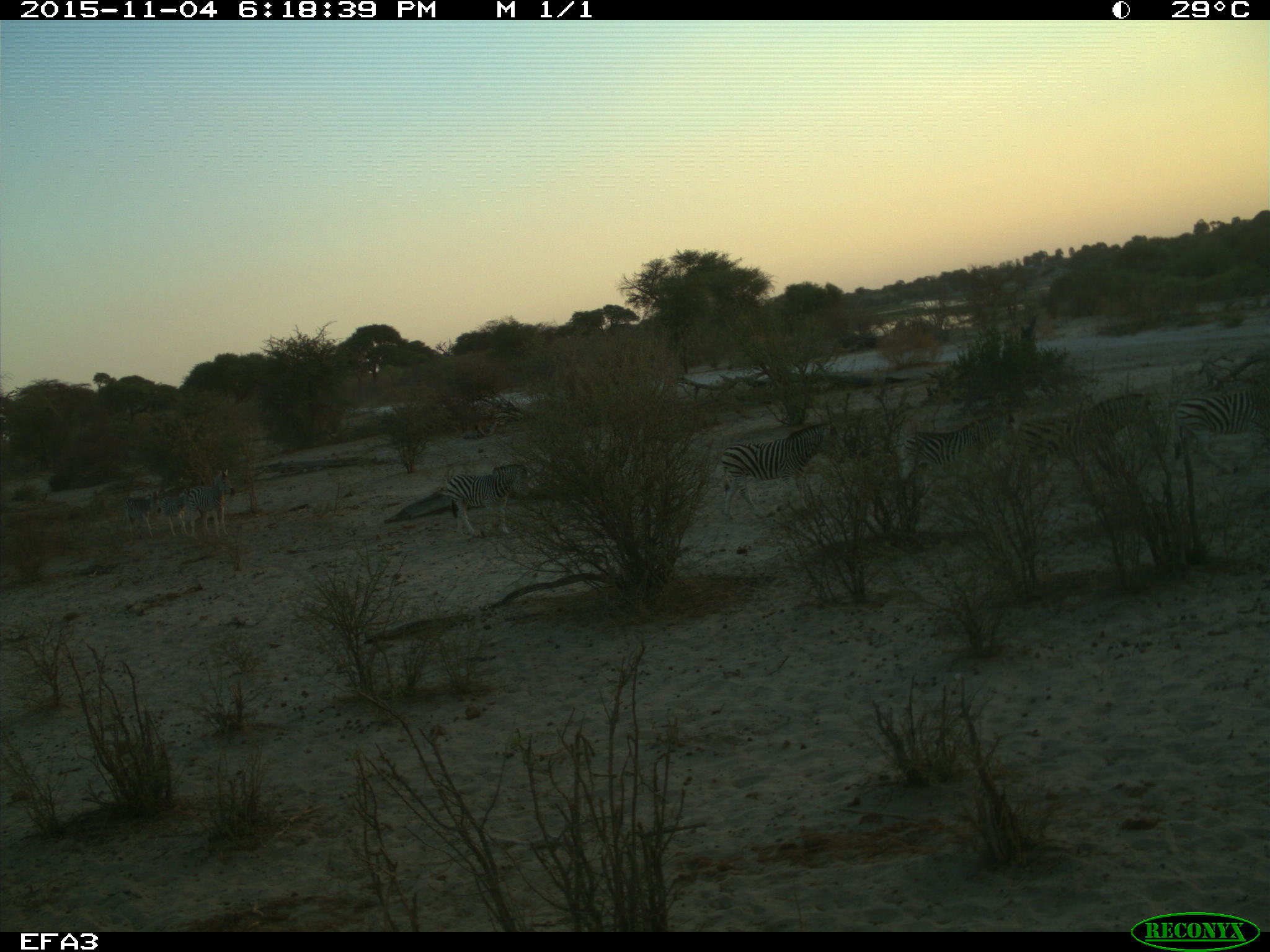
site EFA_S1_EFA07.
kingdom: Animalia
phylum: Chordata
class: Mammalia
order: Perissodactyla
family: Equidae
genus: Equus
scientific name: Equus quagga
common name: plains zebra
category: zebraplains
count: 8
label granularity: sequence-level